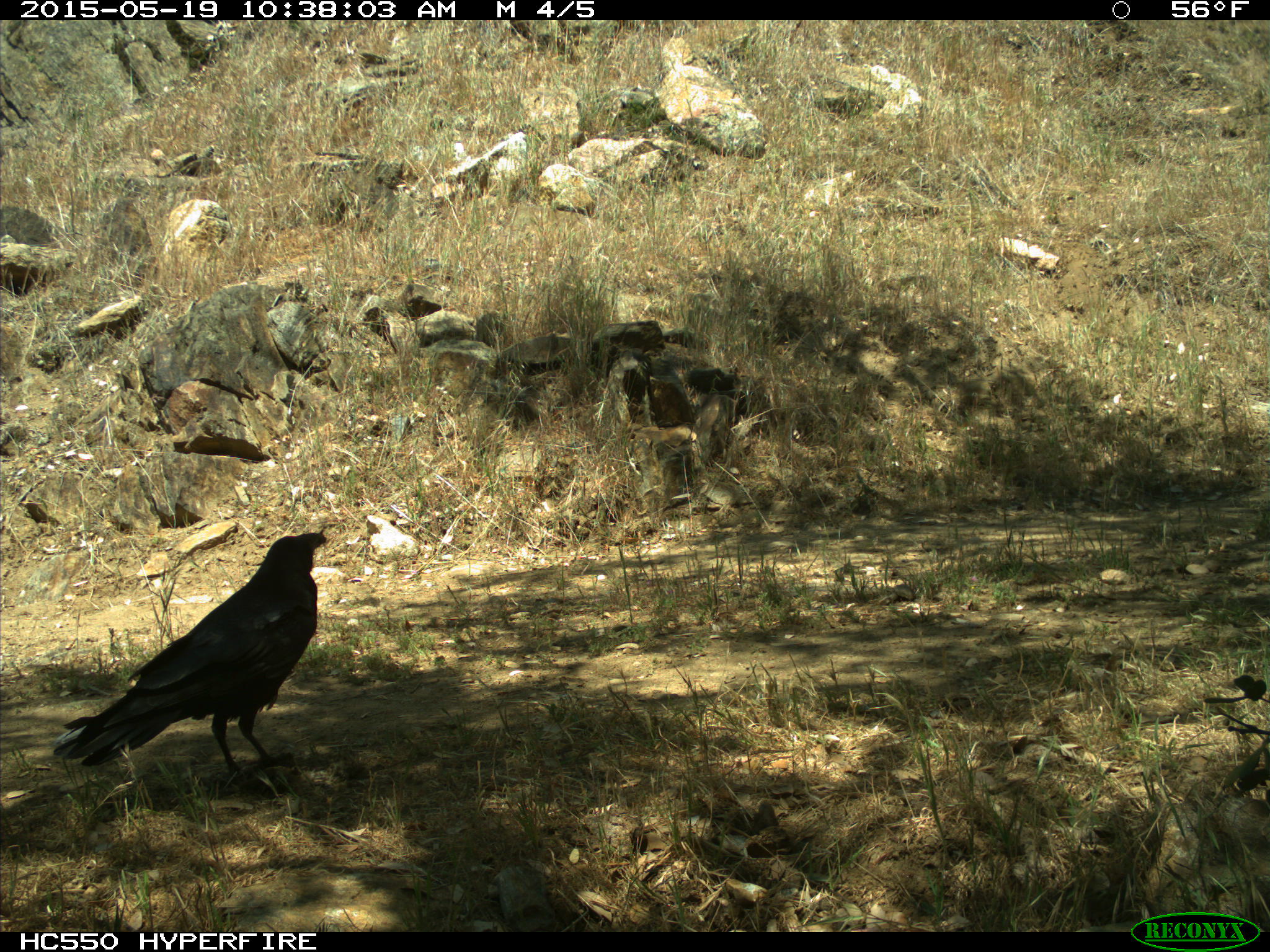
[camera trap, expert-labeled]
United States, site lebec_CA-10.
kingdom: Animalia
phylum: Chordata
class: Aves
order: Passeriformes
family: Corvidae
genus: Corvus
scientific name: Corvus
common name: crows and ravens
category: unidentified corvus